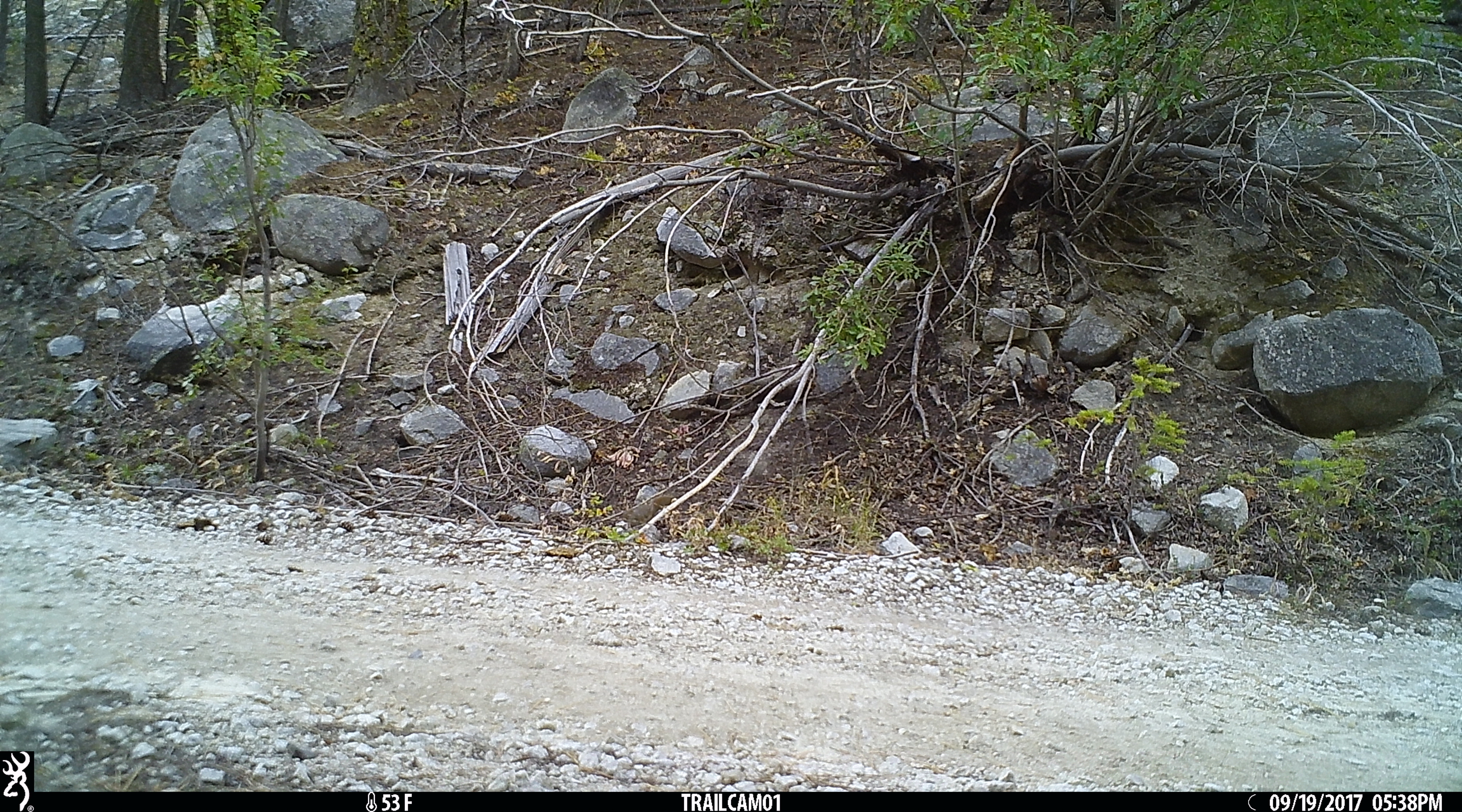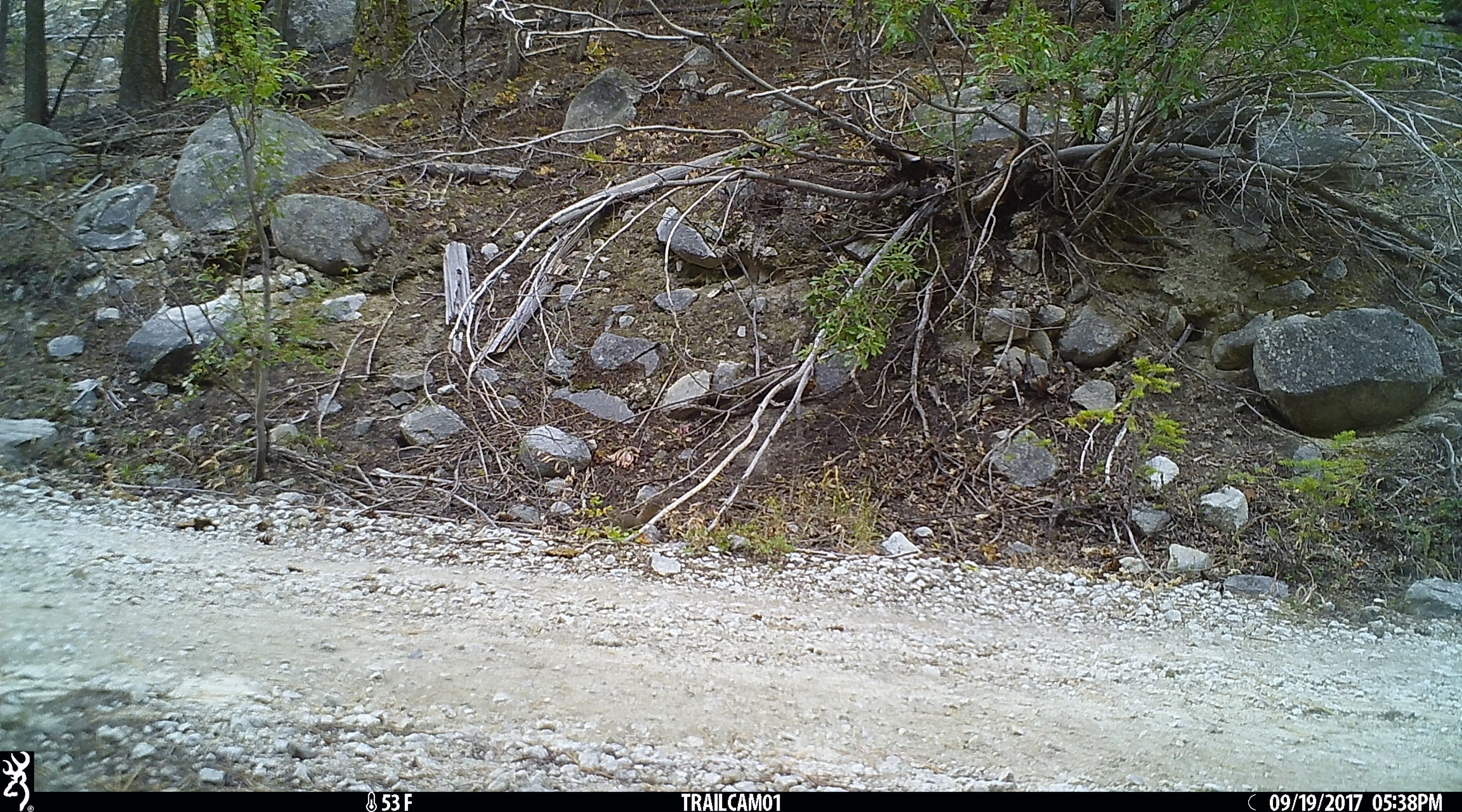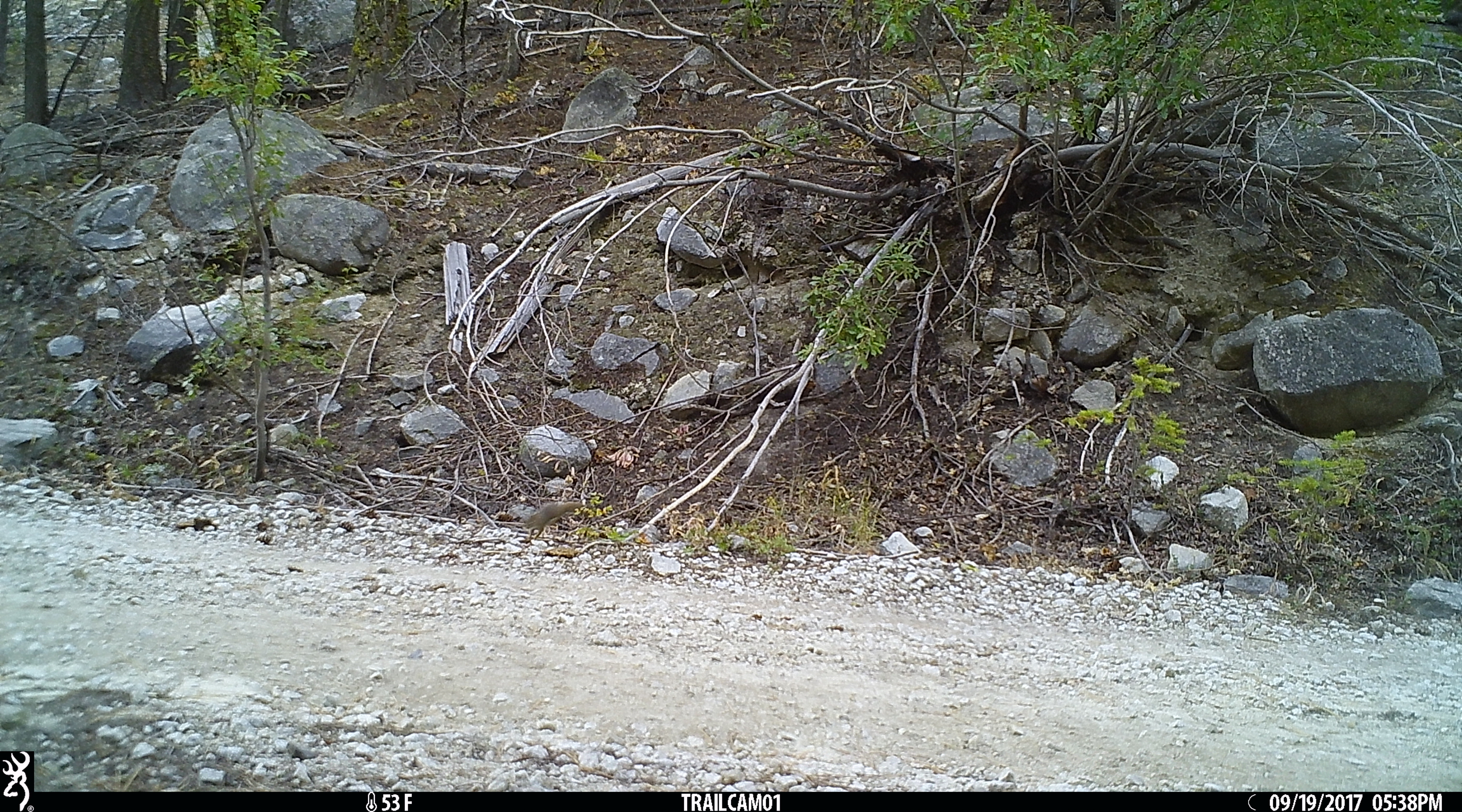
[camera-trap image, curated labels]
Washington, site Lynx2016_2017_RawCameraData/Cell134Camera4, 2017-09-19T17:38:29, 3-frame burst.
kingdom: Animalia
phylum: Chordata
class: Mammalia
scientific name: Mammalia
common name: small mammal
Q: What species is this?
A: Small mammal (Mammalia).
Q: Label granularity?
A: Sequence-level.